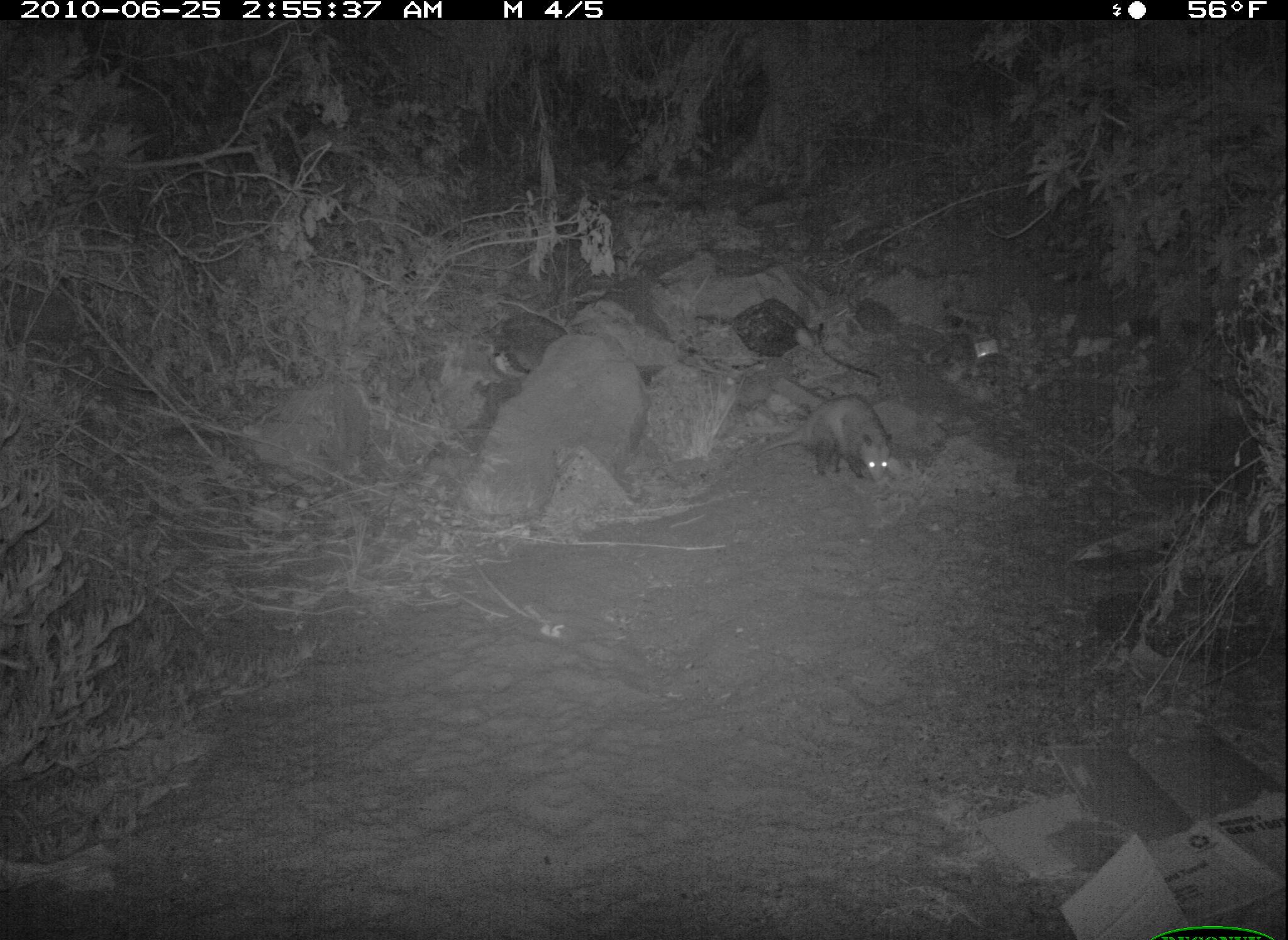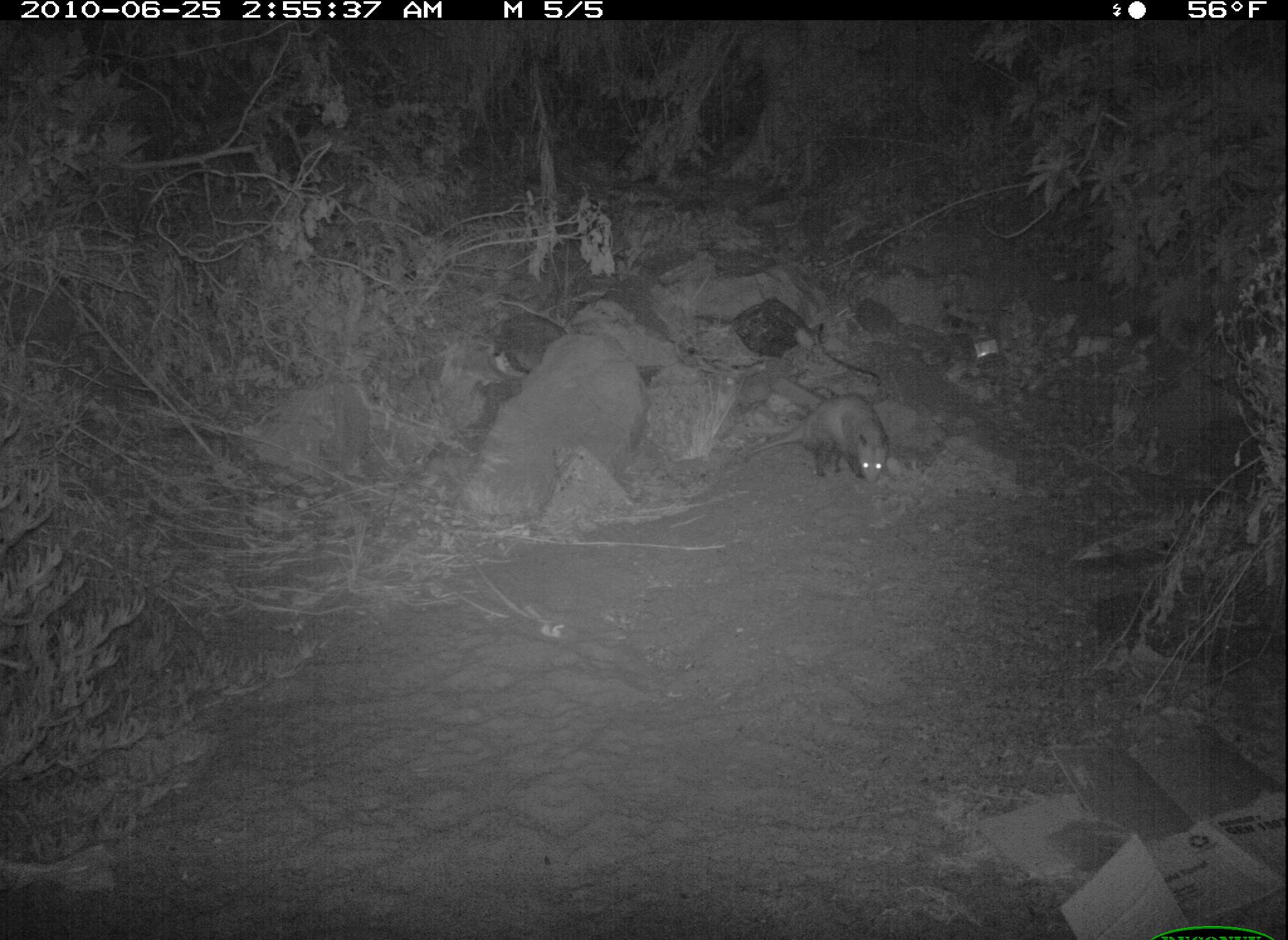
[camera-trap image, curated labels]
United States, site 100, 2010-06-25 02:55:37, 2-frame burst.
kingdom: Animalia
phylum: Chordata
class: Mammalia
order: Didelphimorphia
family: Didelphidae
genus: Didelphis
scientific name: Didelphis virginiana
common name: virginia opossum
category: opossum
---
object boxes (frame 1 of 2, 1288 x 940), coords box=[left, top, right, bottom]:
opossum: box=[750, 375, 910, 490]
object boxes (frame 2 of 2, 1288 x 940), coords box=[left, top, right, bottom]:
opossum: box=[731, 388, 908, 520]